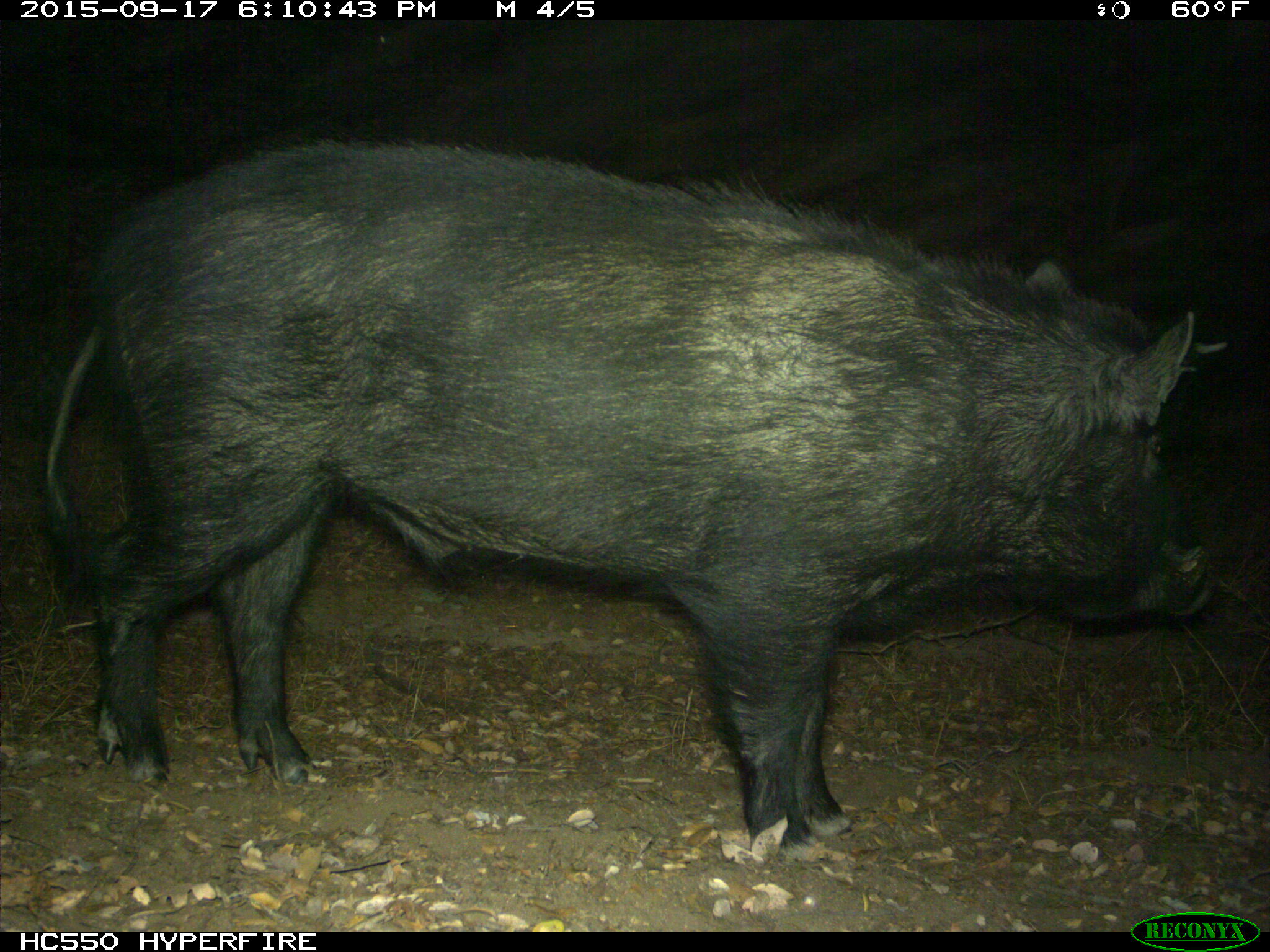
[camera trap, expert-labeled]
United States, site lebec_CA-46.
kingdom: Animalia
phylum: Chordata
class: Mammalia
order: Artiodactyla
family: Suidae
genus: Sus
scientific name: Sus scrofa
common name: wild boar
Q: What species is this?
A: Sus scrofa (wild boar).